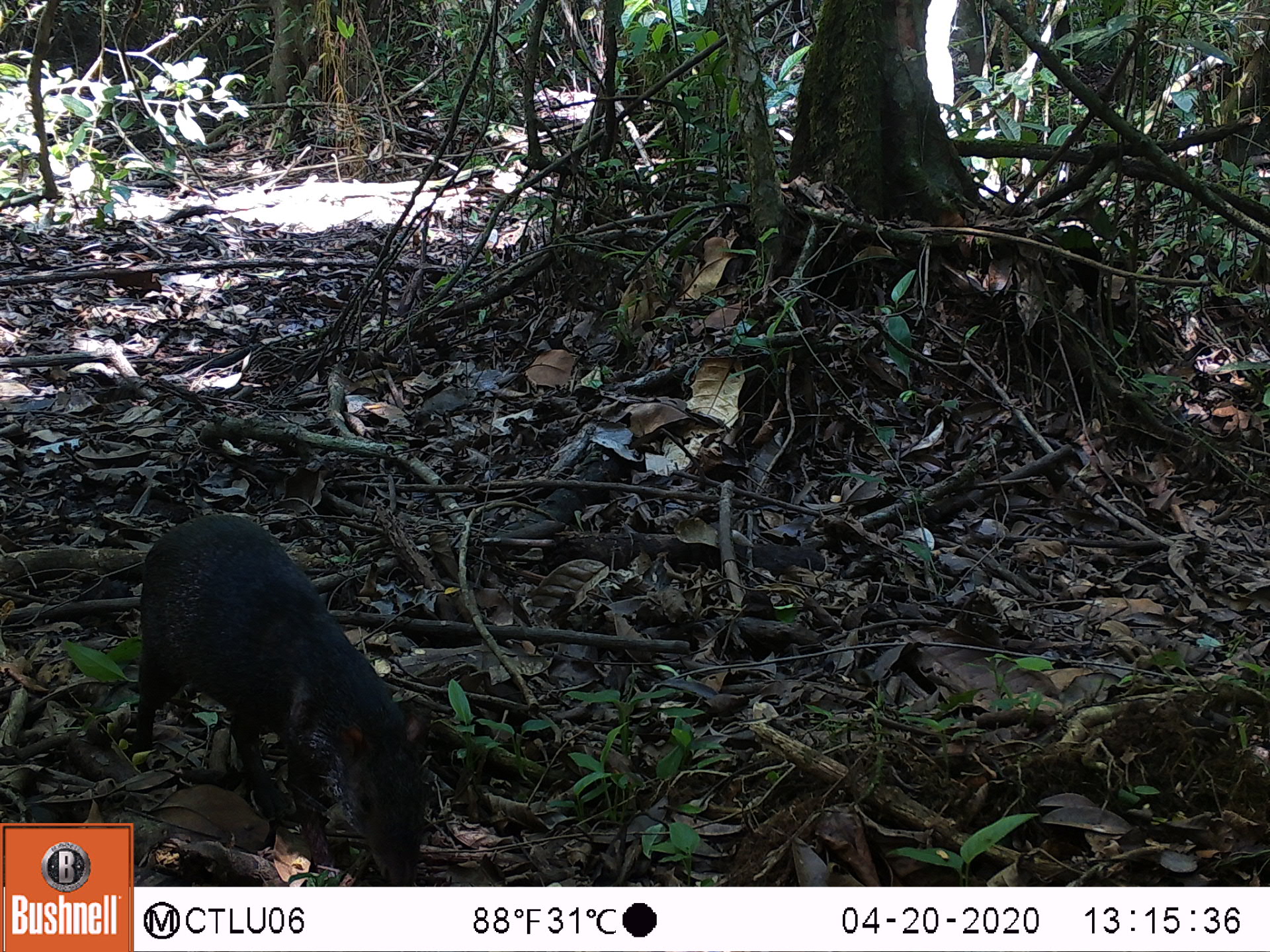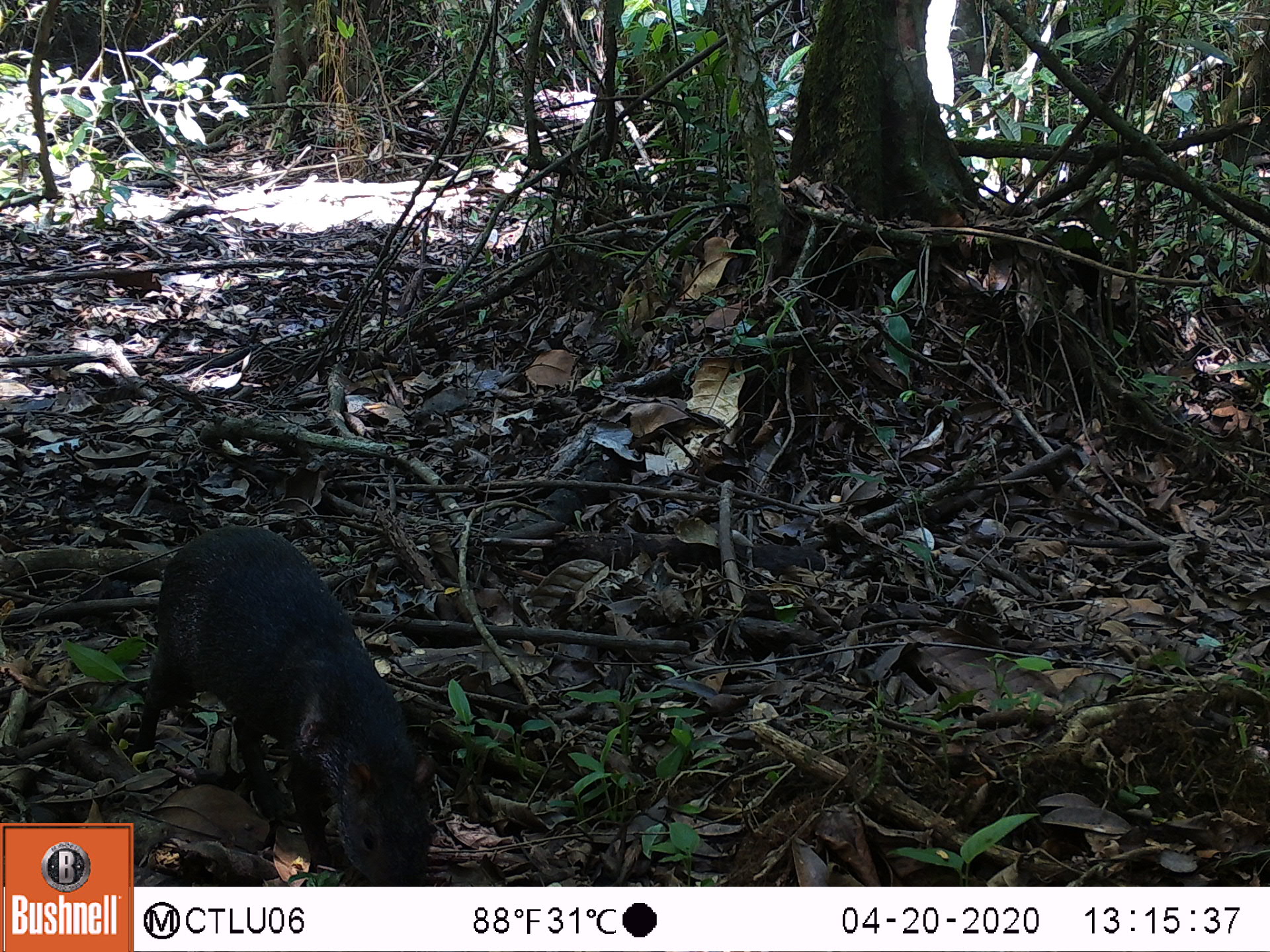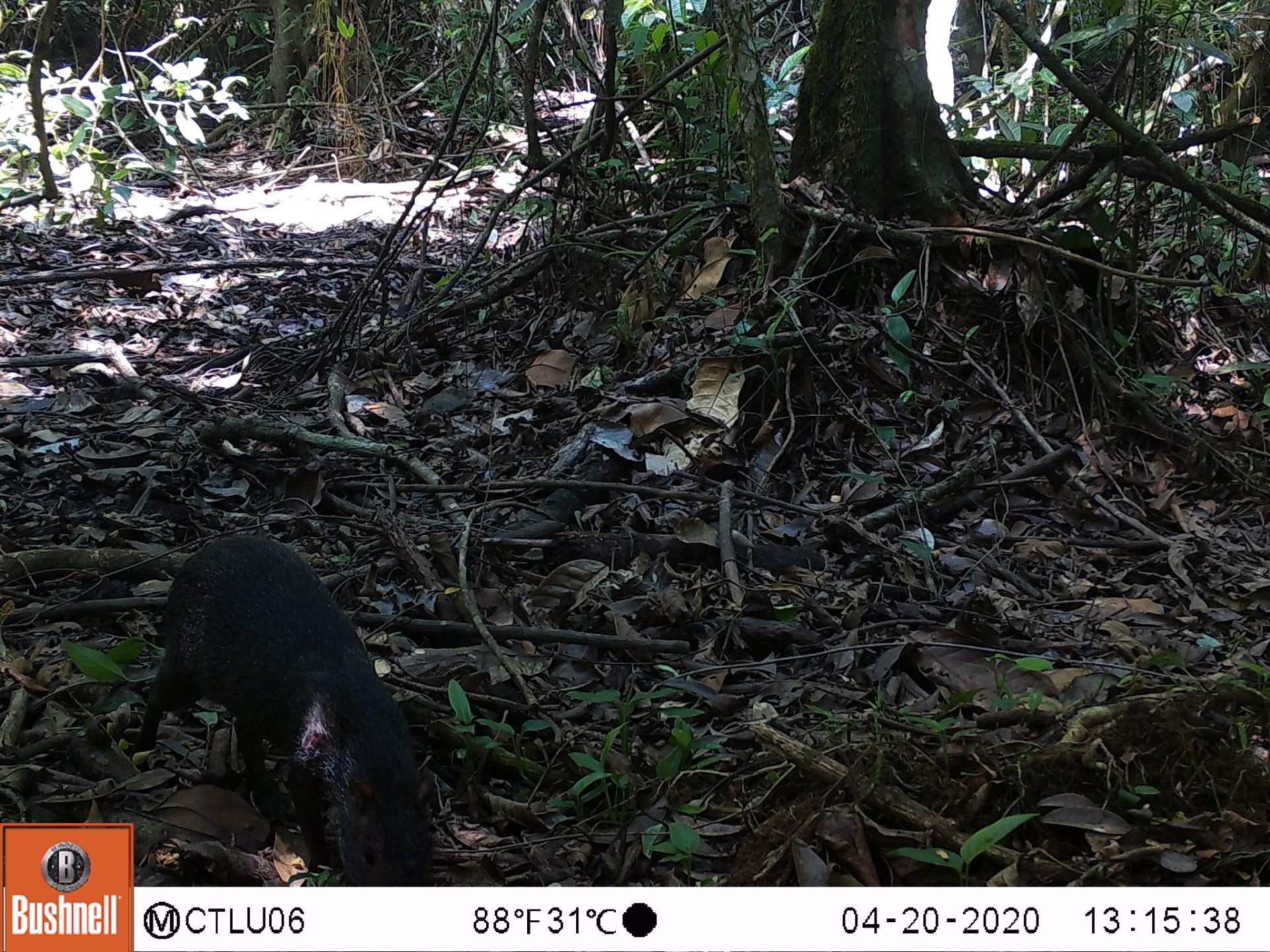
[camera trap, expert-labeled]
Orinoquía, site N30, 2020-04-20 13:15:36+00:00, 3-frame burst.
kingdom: Animalia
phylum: Chordata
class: Mammalia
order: Rodentia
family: Dasyproctidae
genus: Dasyprocta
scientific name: Dasyprocta fuliginosa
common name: black agouti